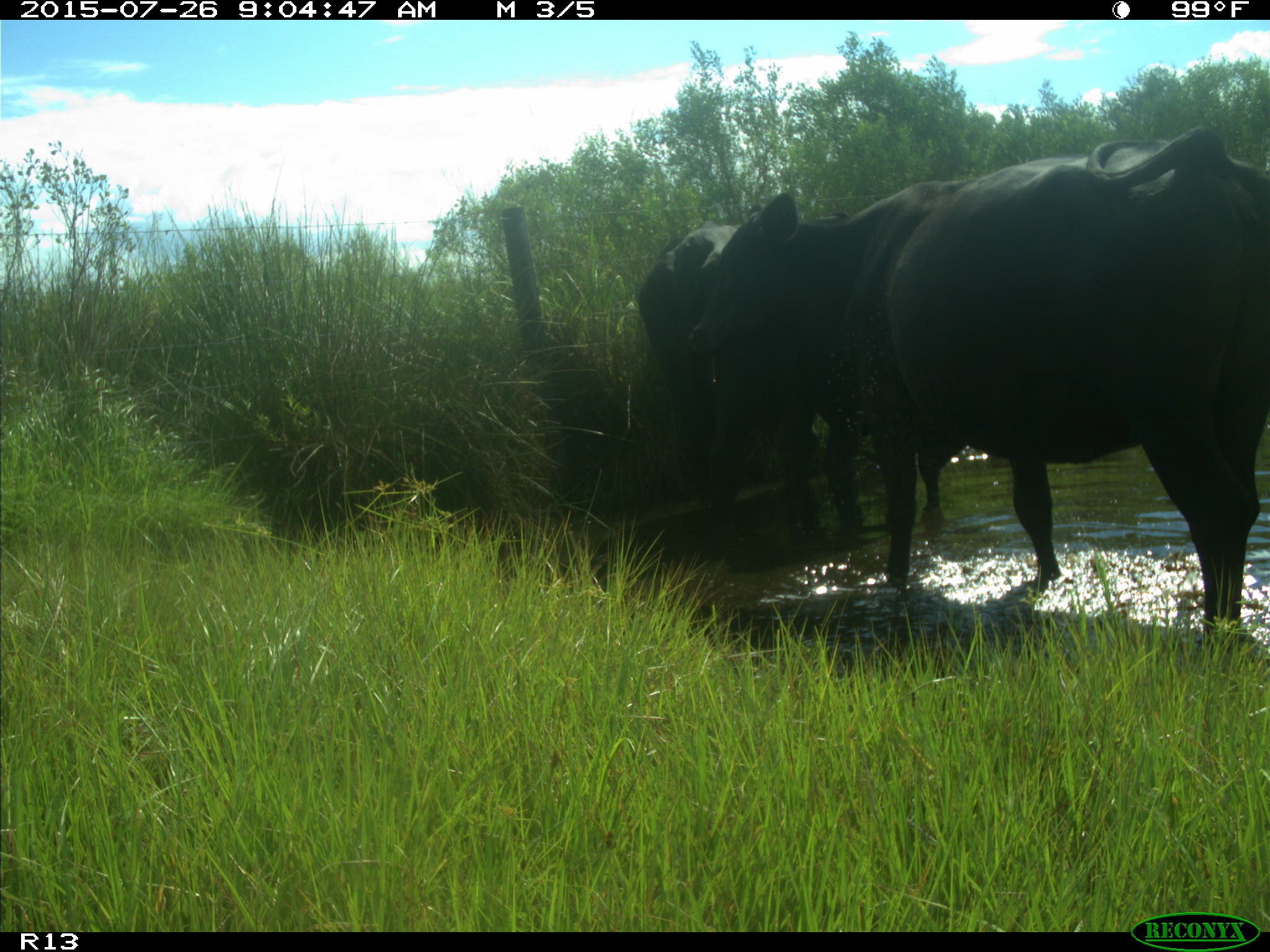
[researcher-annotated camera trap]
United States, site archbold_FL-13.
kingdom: Animalia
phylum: Chordata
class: Mammalia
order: Artiodactyla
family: Bovidae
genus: Bos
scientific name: Bos taurus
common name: domestic cow